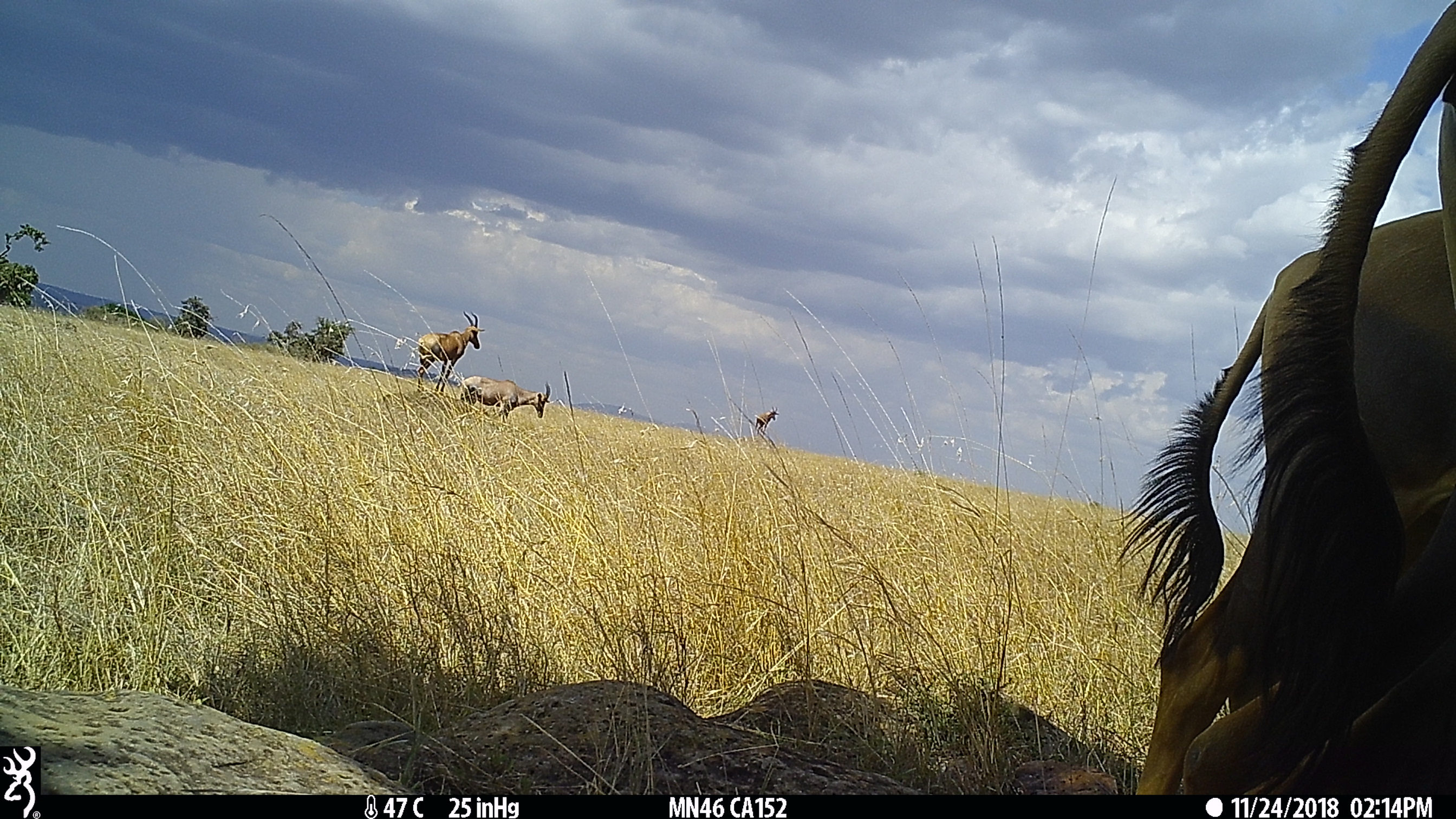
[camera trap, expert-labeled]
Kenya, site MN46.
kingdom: Animalia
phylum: Chordata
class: Mammalia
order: Artiodactyla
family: Bovidae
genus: Damaliscus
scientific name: Damaliscus lunatus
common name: topi